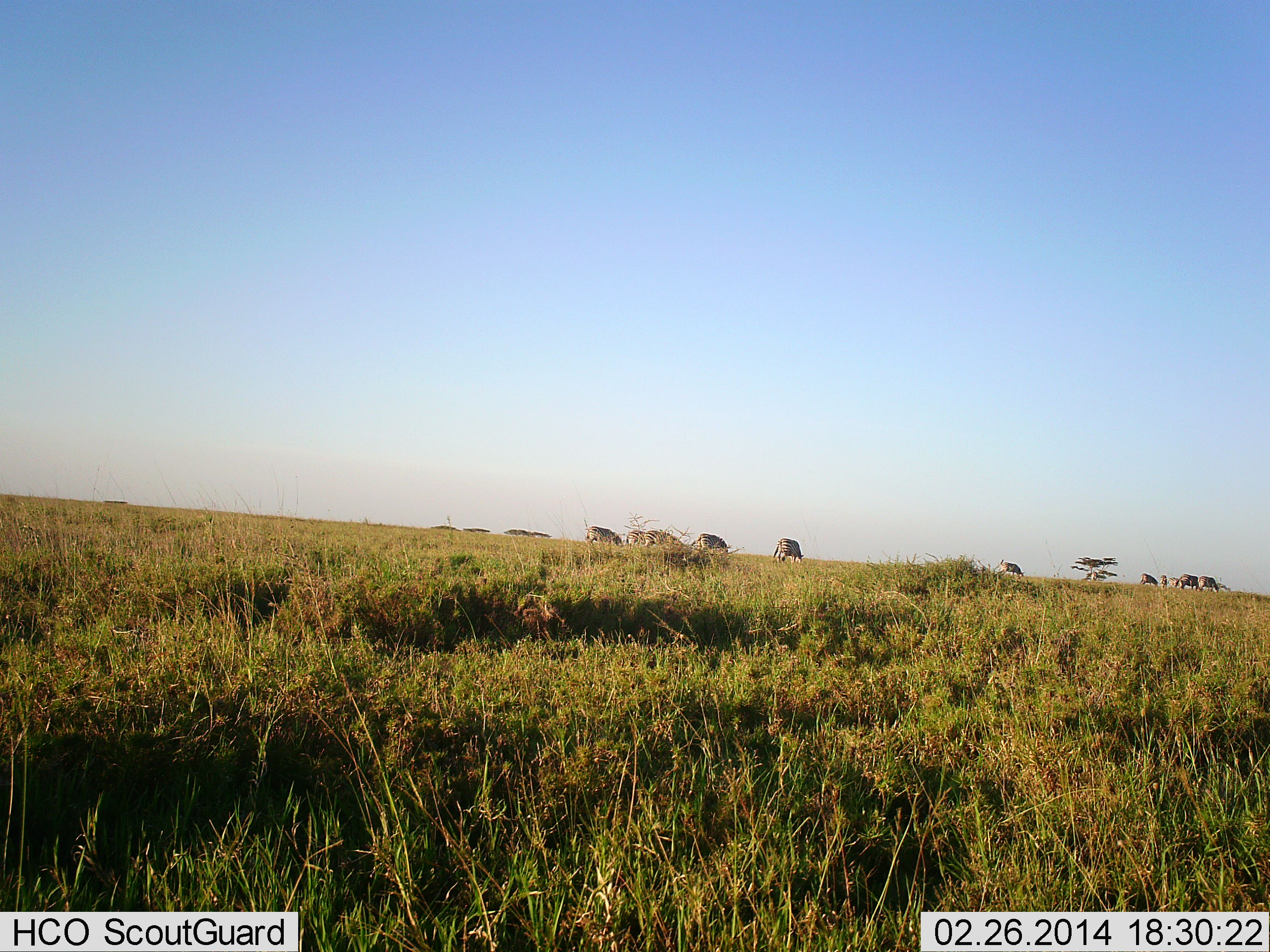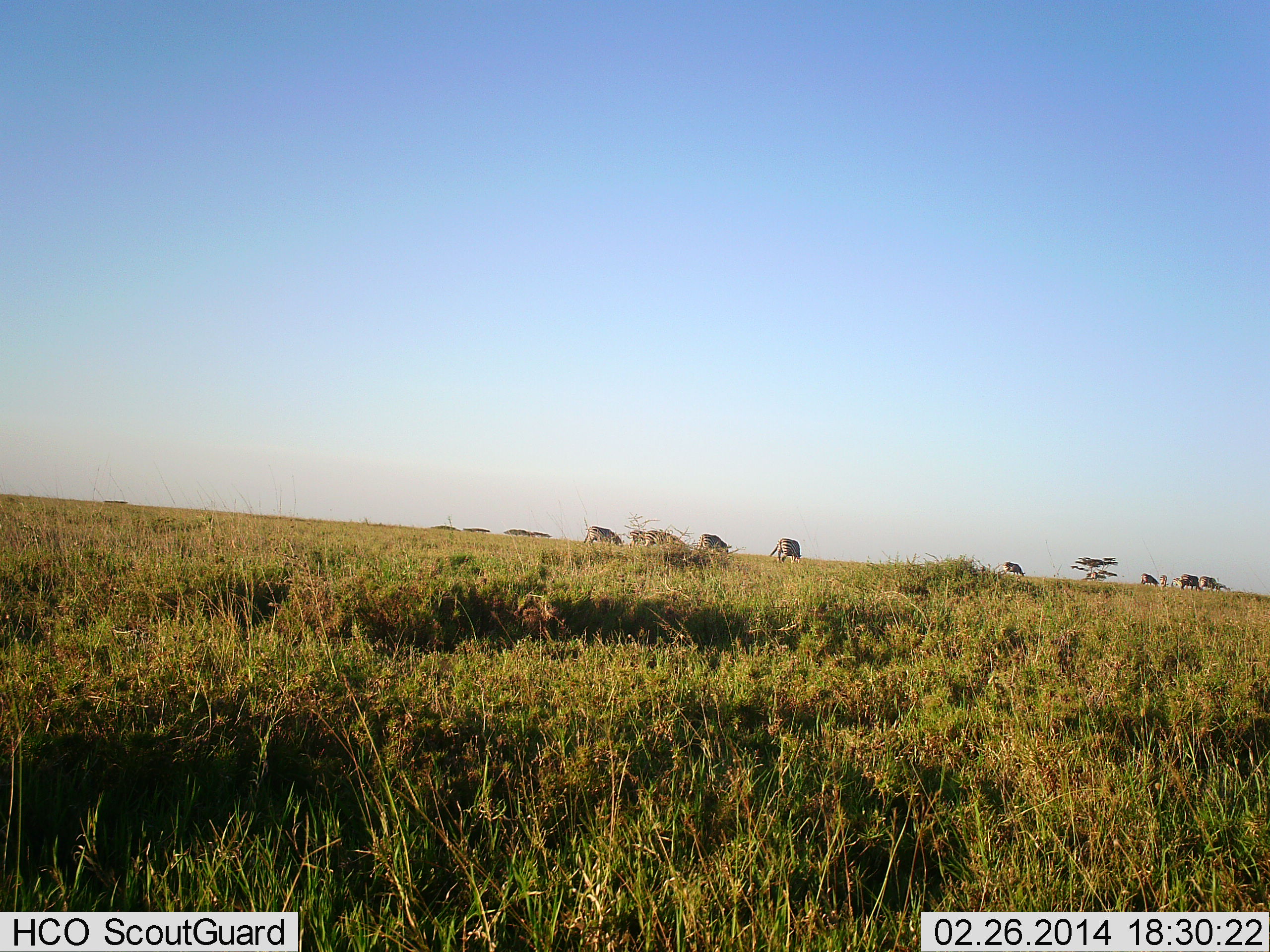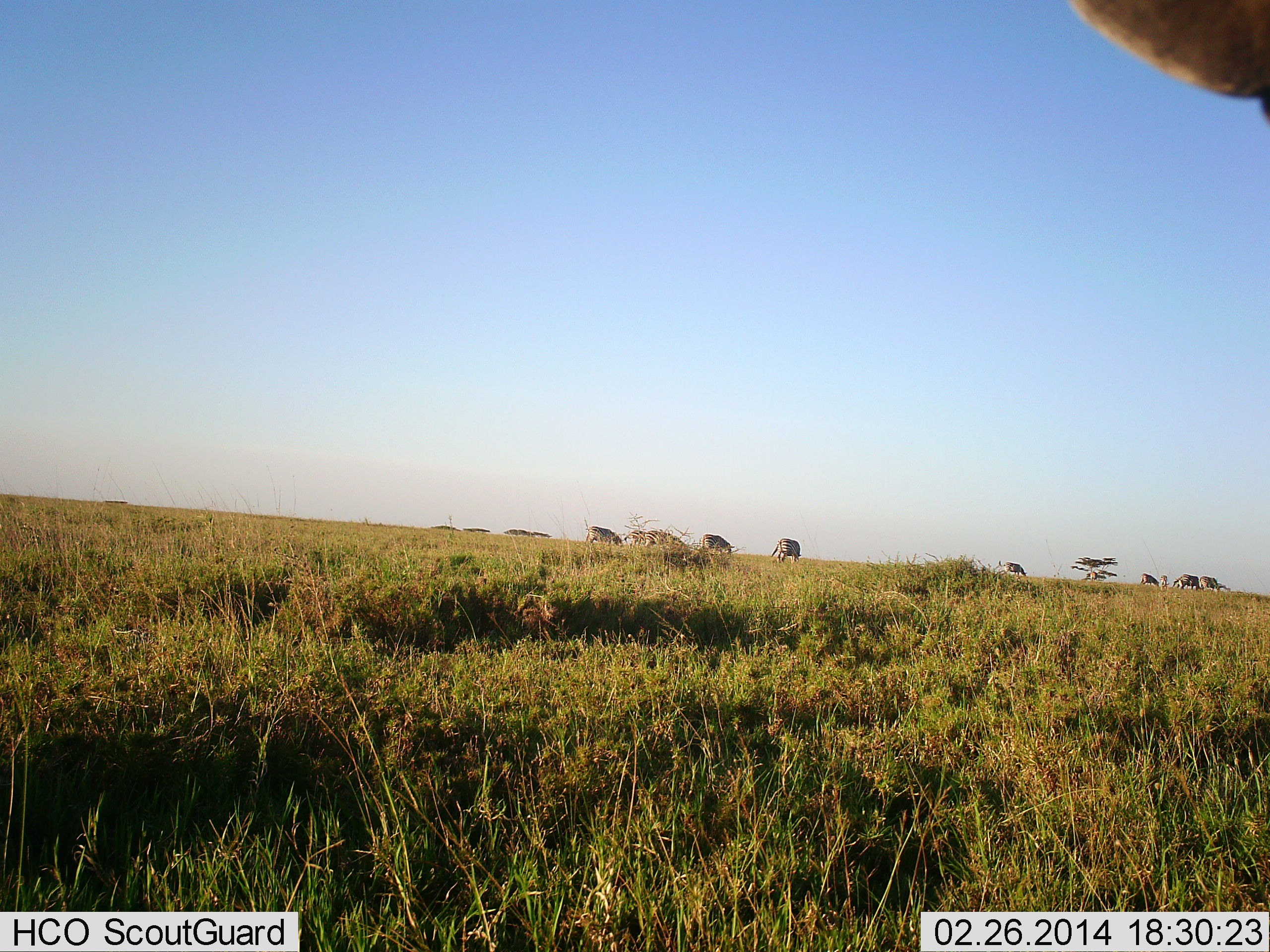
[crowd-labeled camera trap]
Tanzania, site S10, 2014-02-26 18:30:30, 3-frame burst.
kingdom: Animalia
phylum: Chordata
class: Mammalia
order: Artiodactyla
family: Bovidae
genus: Connochaetes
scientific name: Connochaetes taurinus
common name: blue wildebeest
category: wildebeest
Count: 9.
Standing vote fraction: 26%.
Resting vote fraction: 0%.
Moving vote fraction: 9%.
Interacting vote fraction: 0%.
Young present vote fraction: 0%.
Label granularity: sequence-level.